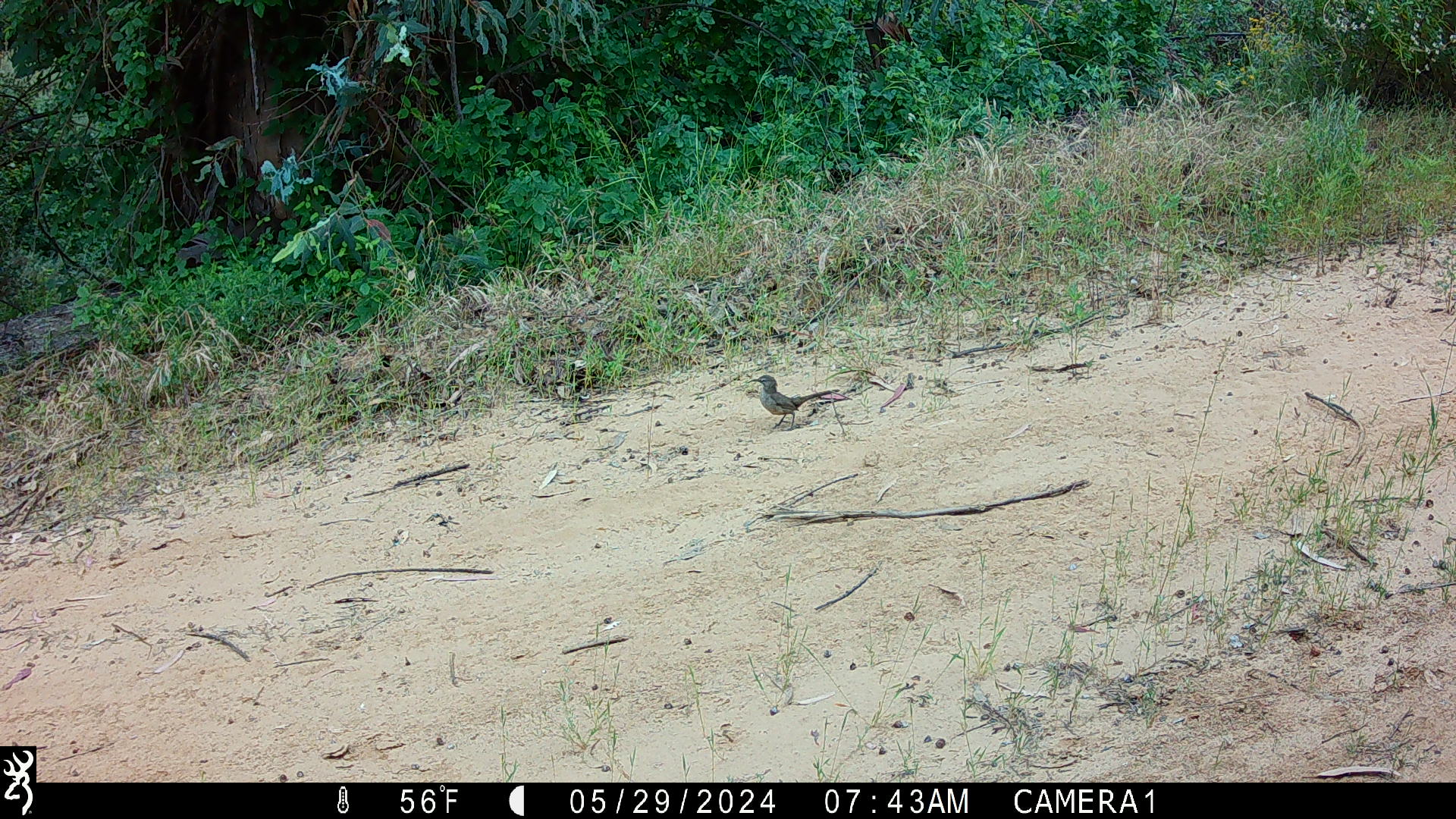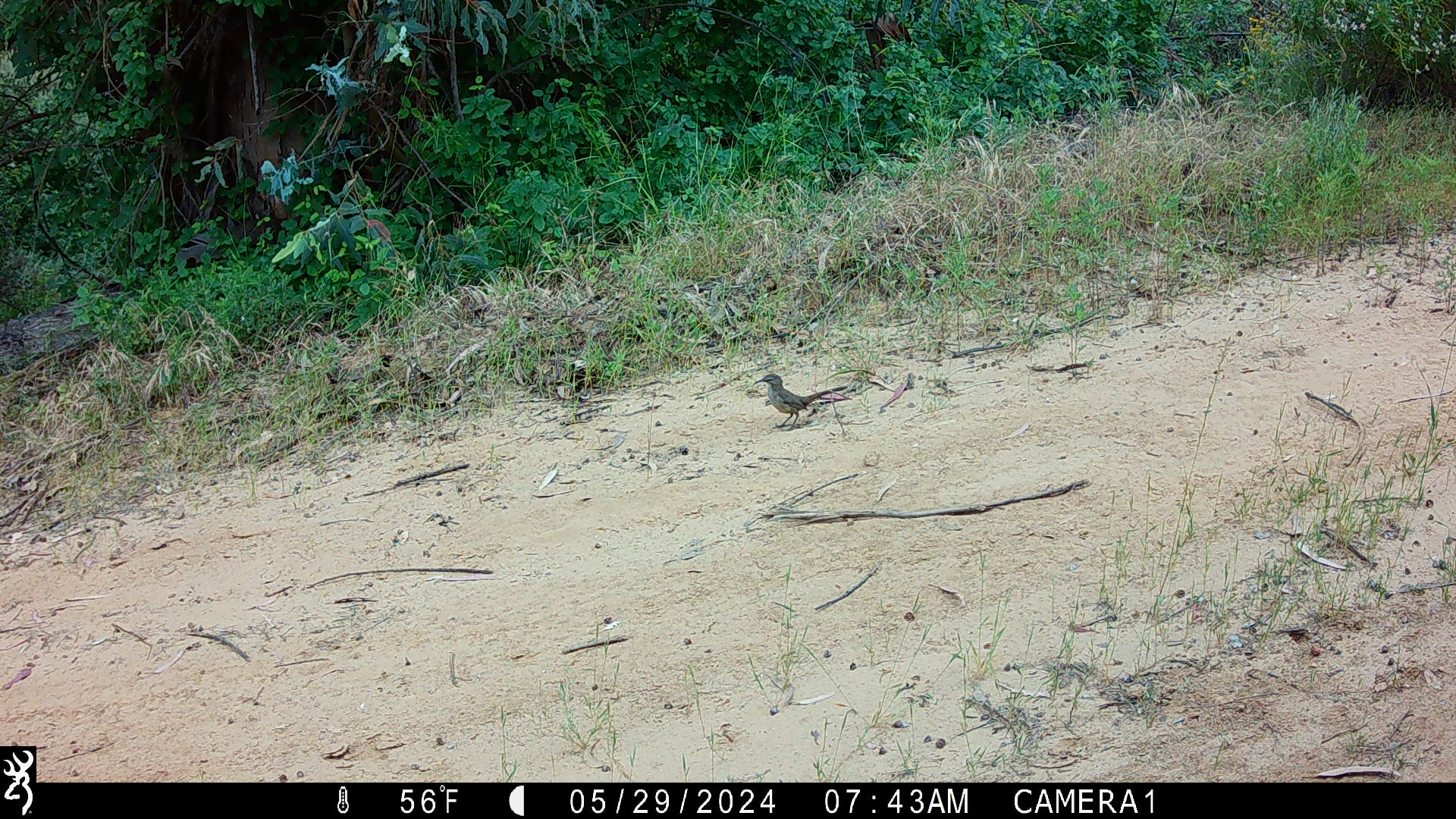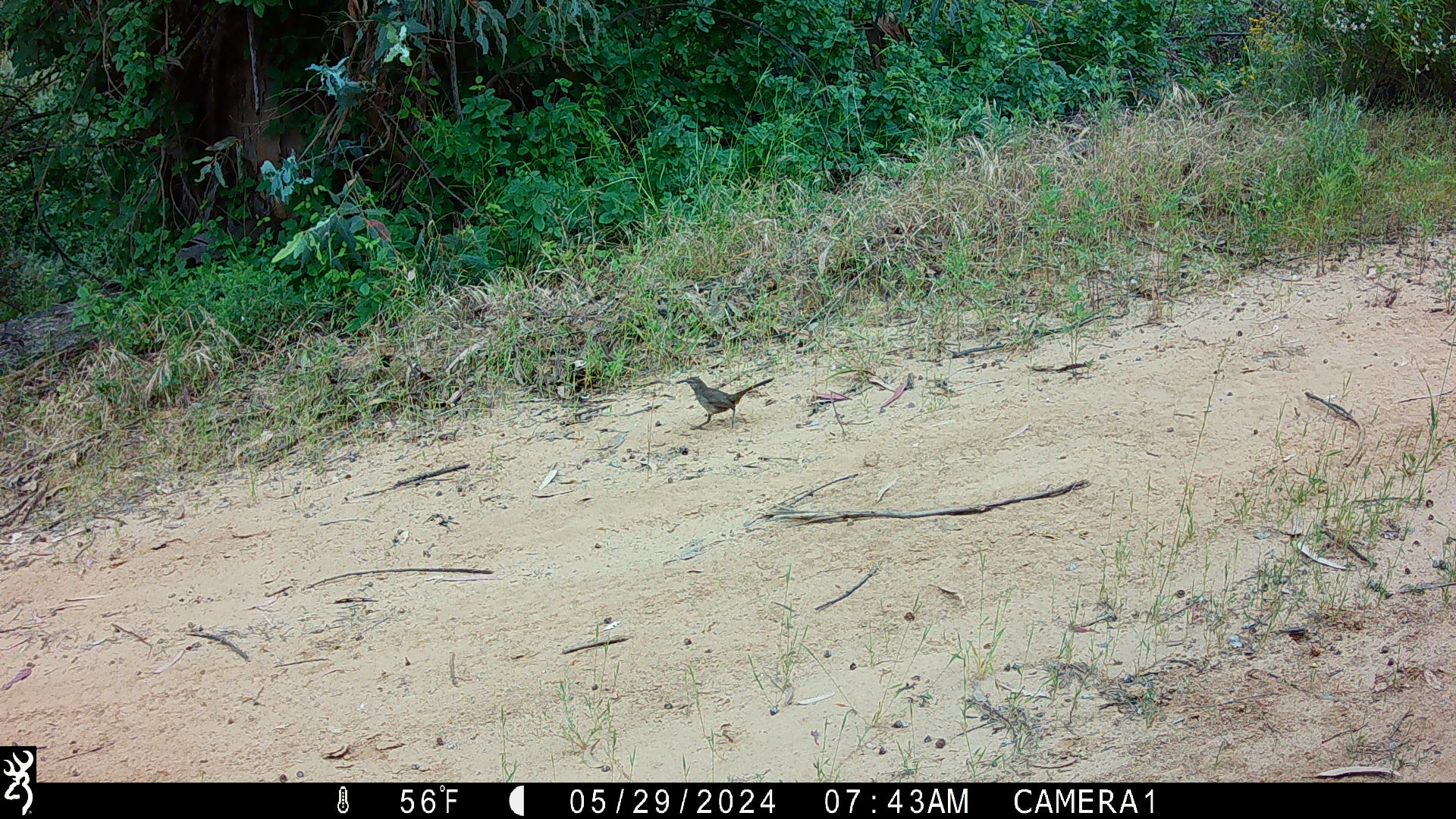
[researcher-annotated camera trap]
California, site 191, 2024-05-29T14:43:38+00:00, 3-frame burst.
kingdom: Animalia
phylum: Chordata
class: Aves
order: Passeriformes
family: Mimidae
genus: Toxostoma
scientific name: Toxostoma redivivum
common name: california thrasher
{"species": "california thrasher (Toxostoma redivivum)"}